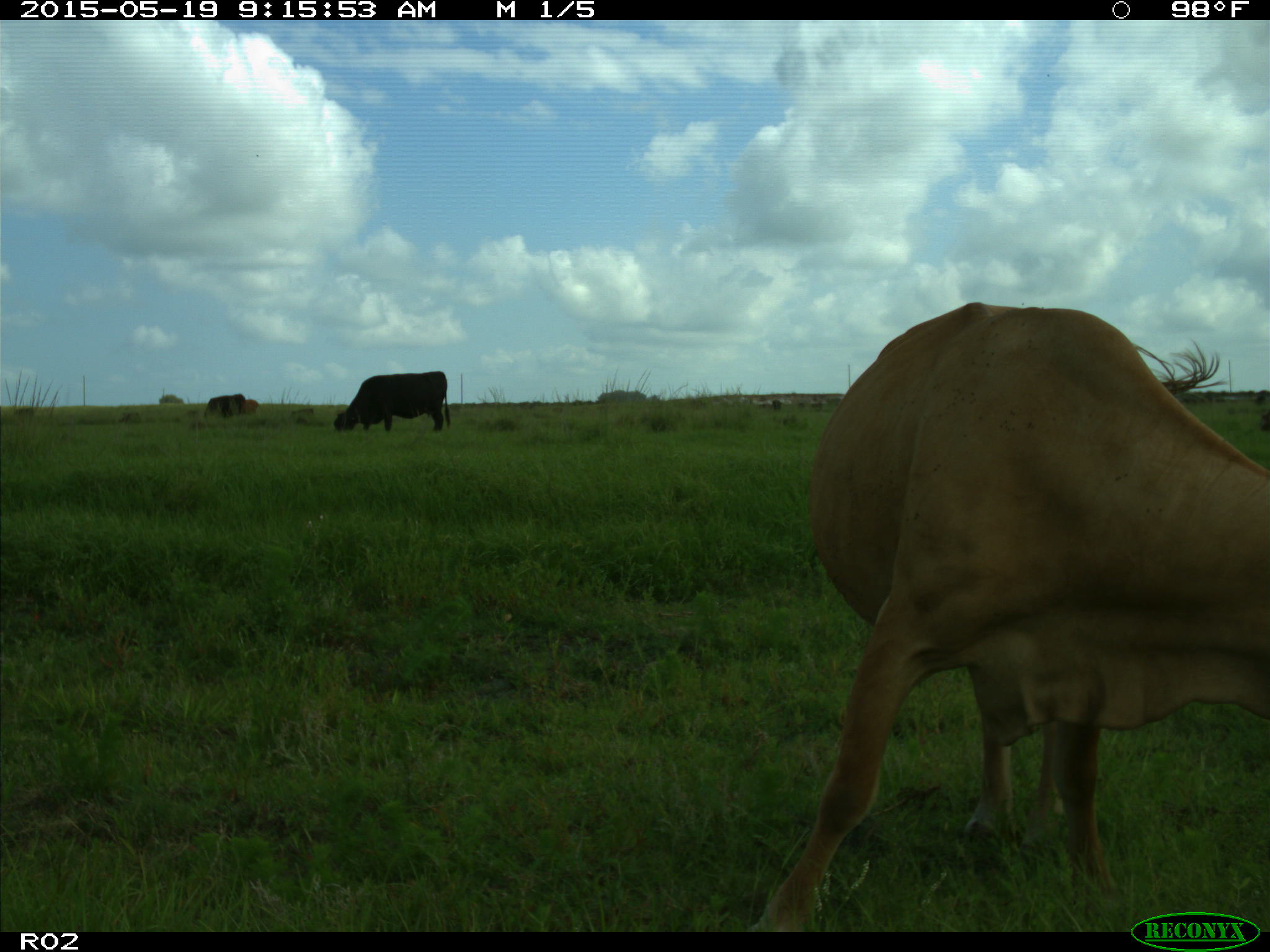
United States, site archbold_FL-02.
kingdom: Animalia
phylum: Chordata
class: Mammalia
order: Artiodactyla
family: Bovidae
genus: Bos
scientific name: Bos taurus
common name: domestic cow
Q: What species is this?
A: Bos taurus (domestic cow).